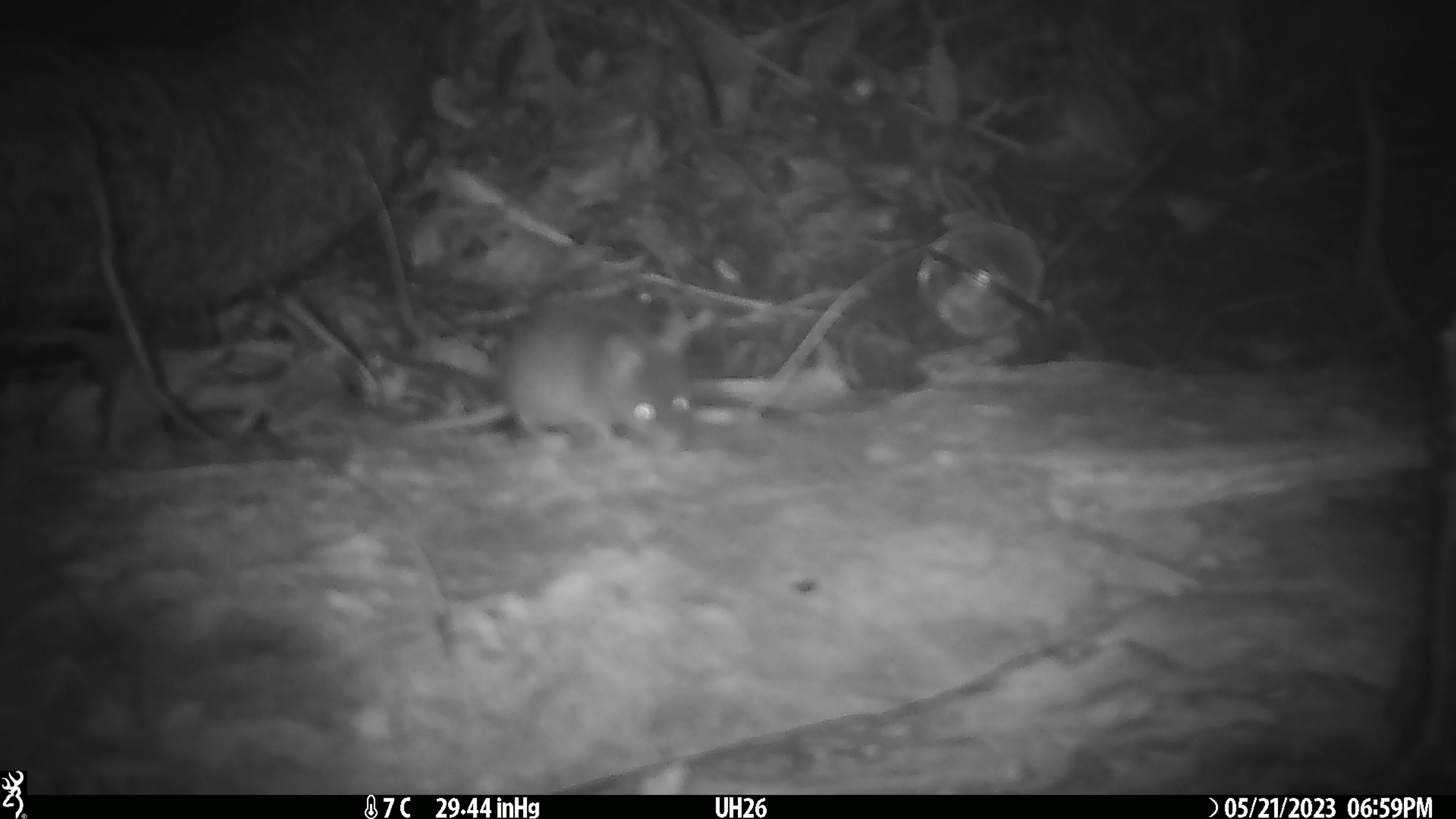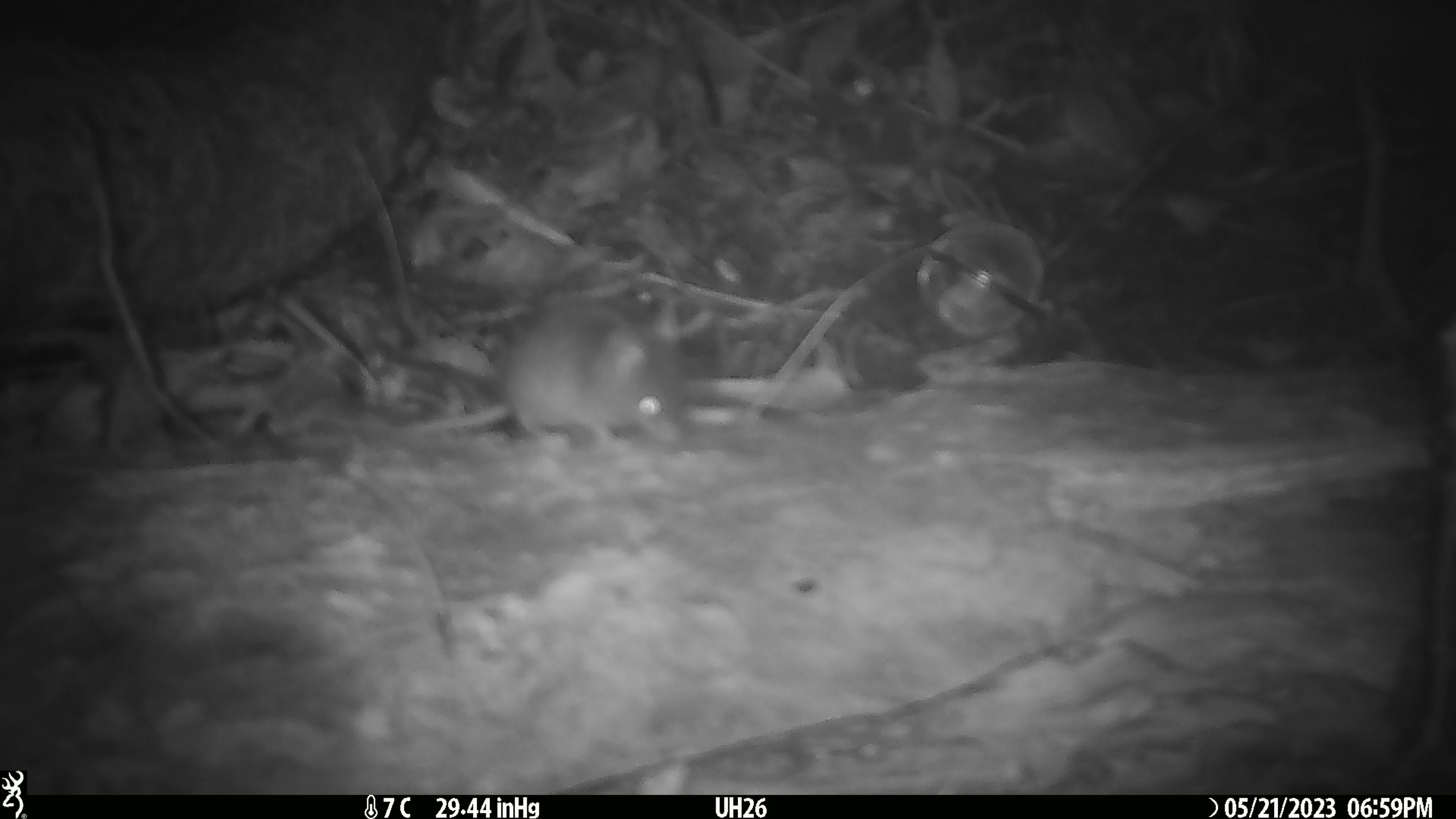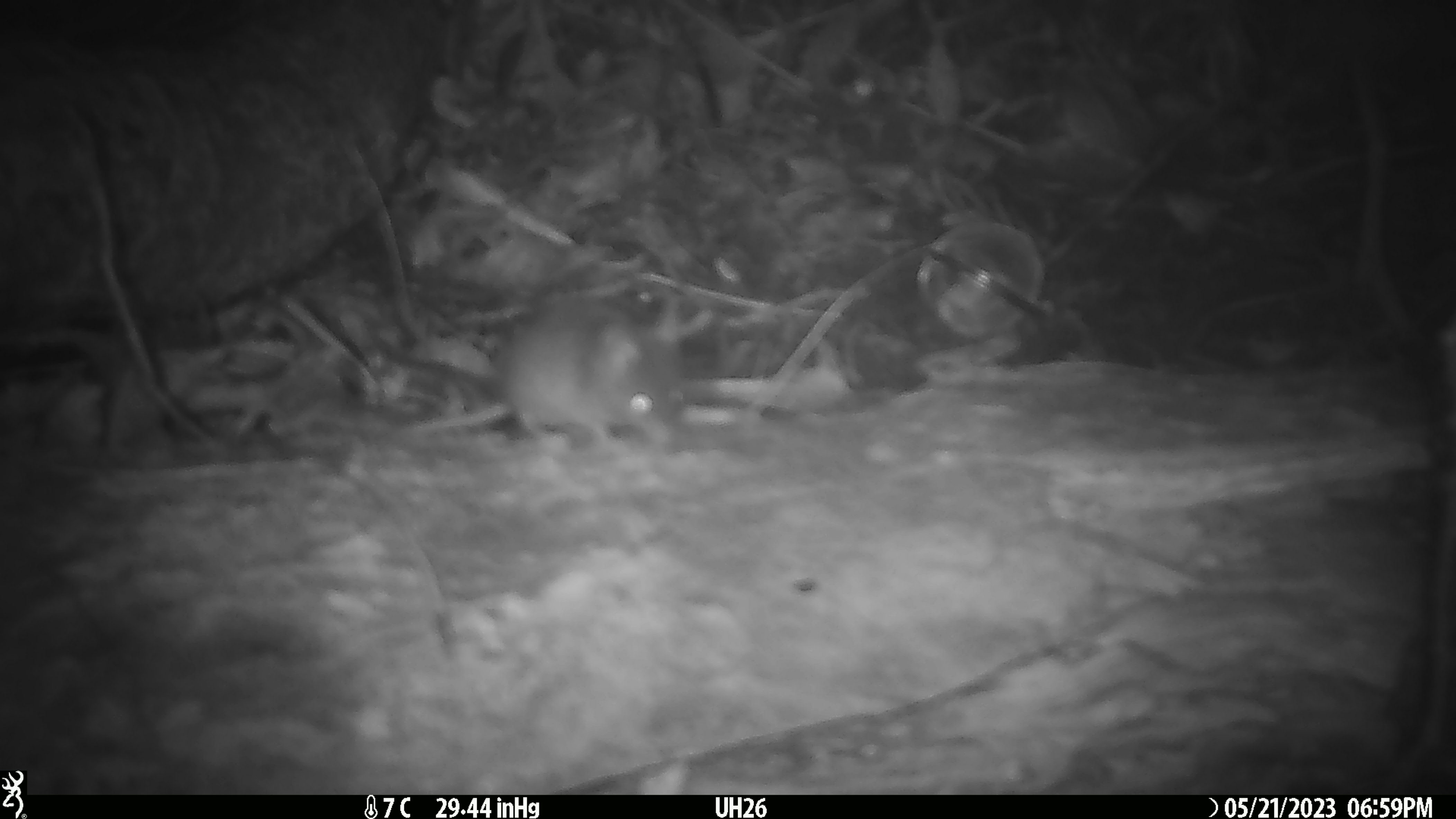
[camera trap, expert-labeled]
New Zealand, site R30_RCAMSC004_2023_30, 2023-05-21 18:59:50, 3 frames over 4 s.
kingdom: Animalia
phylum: Chordata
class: Mammalia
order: Rodentia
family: Muridae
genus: Mus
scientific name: Mus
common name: mouse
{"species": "mouse (Mus)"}